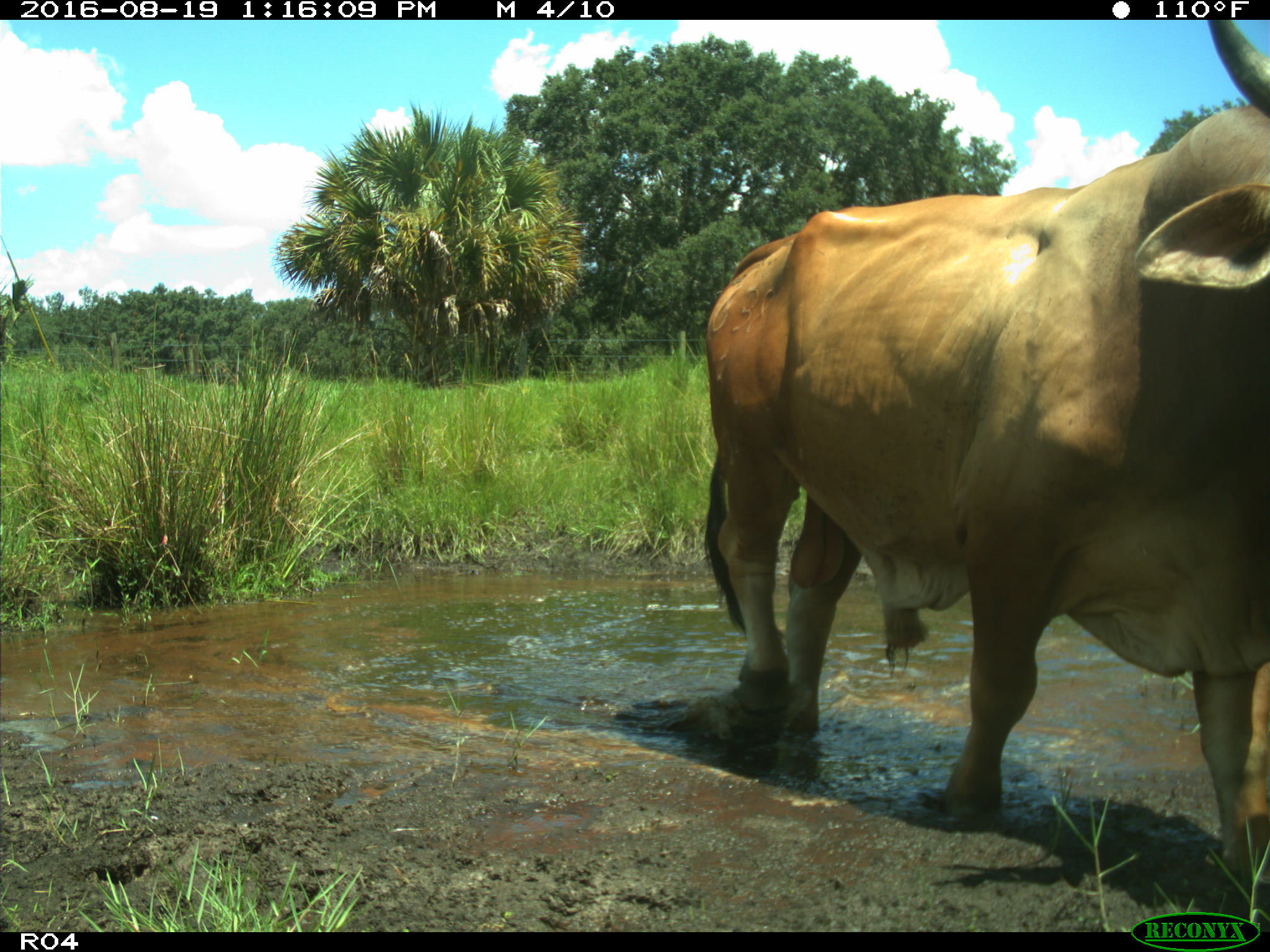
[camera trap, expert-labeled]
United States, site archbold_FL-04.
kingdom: Animalia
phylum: Chordata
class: Mammalia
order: Artiodactyla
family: Bovidae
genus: Bos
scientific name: Bos taurus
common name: domestic cow